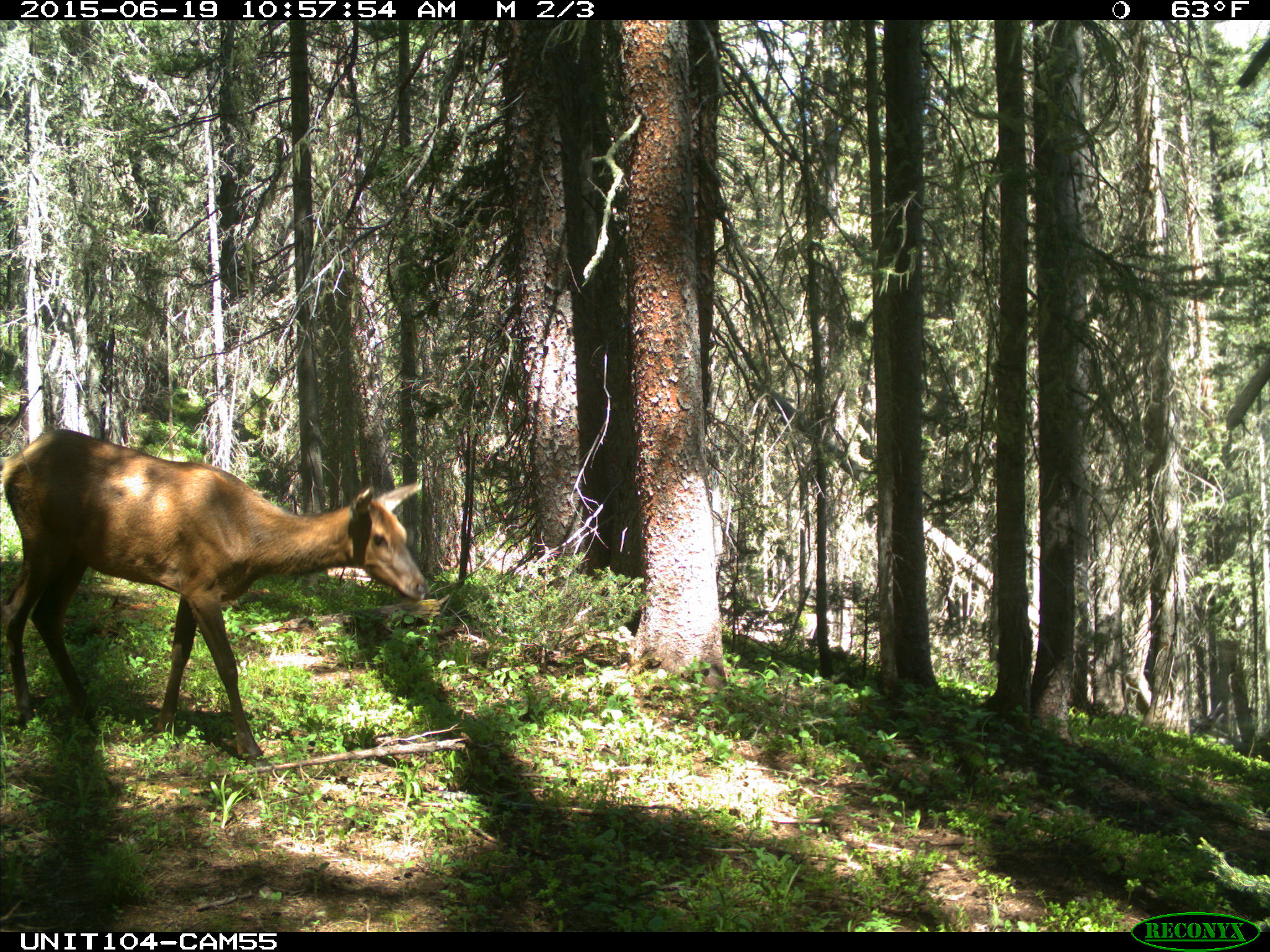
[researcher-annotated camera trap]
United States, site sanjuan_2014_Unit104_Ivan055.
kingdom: Animalia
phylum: Chordata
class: Mammalia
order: Artiodactyla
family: Cervidae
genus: Cervus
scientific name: Cervus elaphus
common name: red deer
Cervus elaphus (red deer).